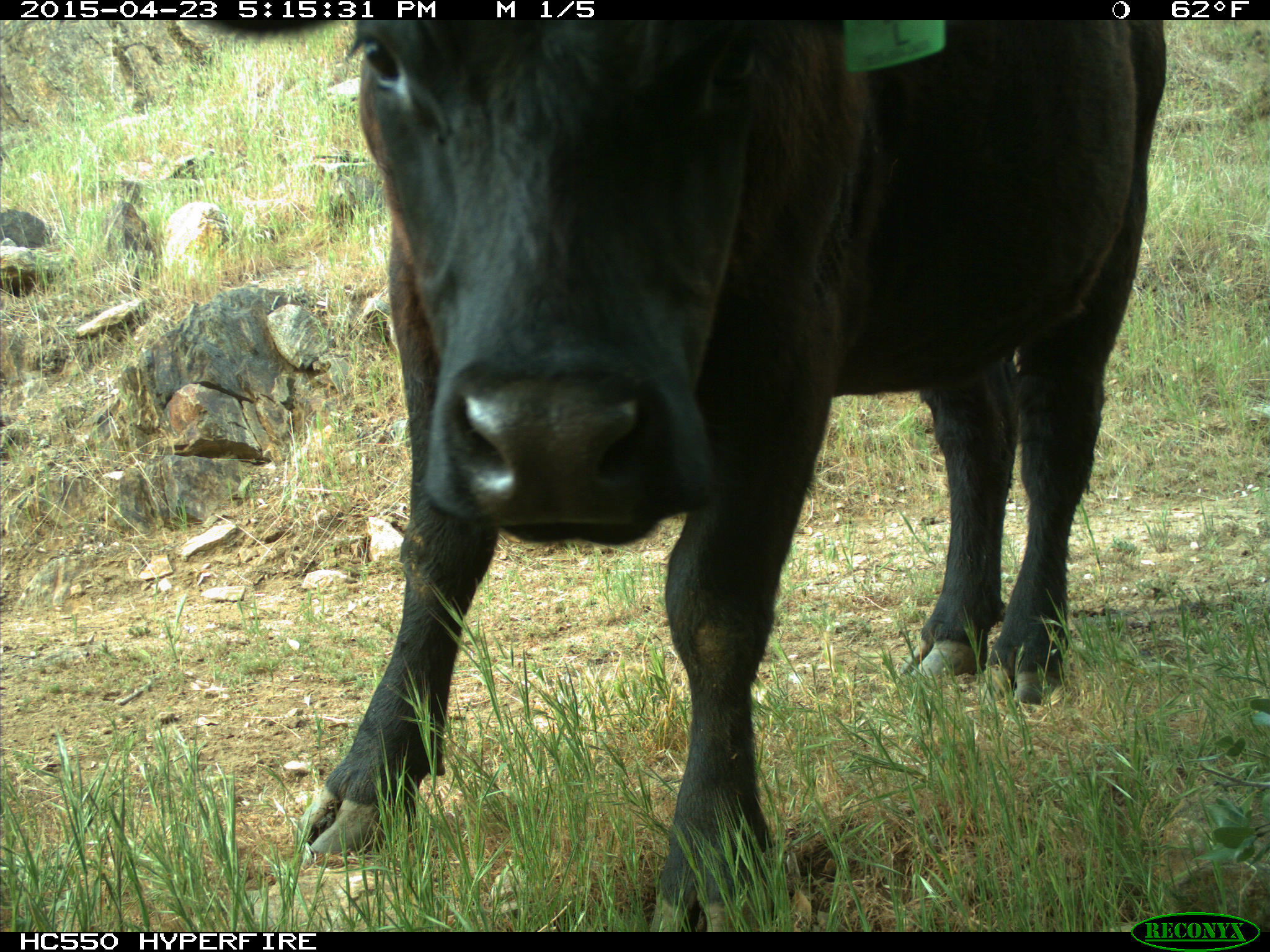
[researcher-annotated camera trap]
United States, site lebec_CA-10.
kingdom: Animalia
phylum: Chordata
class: Mammalia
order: Artiodactyla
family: Bovidae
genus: Bos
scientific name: Bos taurus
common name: domestic cow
Bos taurus (domestic cow).